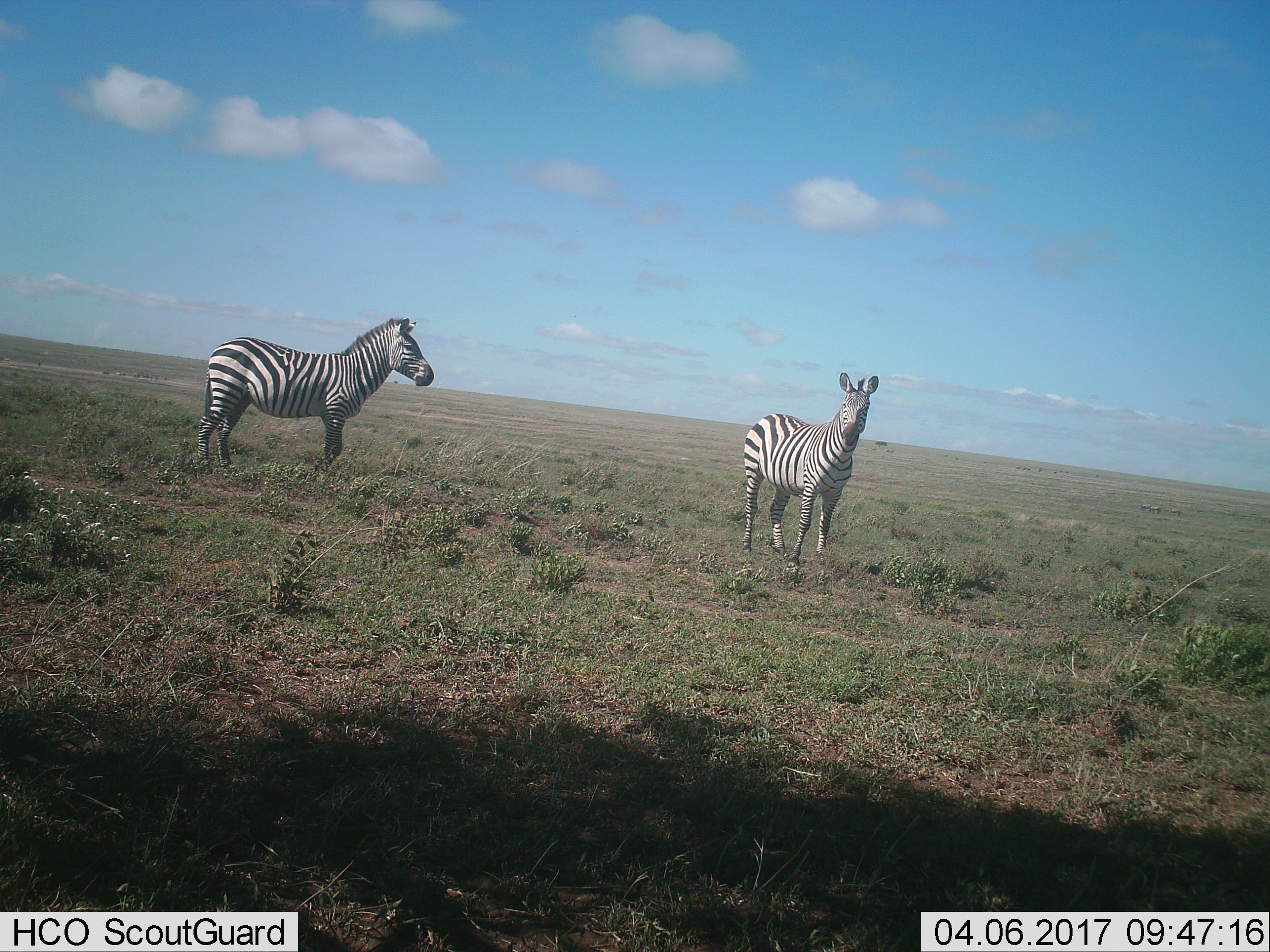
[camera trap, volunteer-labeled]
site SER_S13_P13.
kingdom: Animalia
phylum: Chordata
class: Mammalia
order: Perissodactyla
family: Equidae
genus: Equus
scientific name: Equus quagga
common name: plains zebra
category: zebraplains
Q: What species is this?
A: Zebraplains (plains zebra) (Equus quagga).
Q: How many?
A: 2.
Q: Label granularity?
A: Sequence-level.